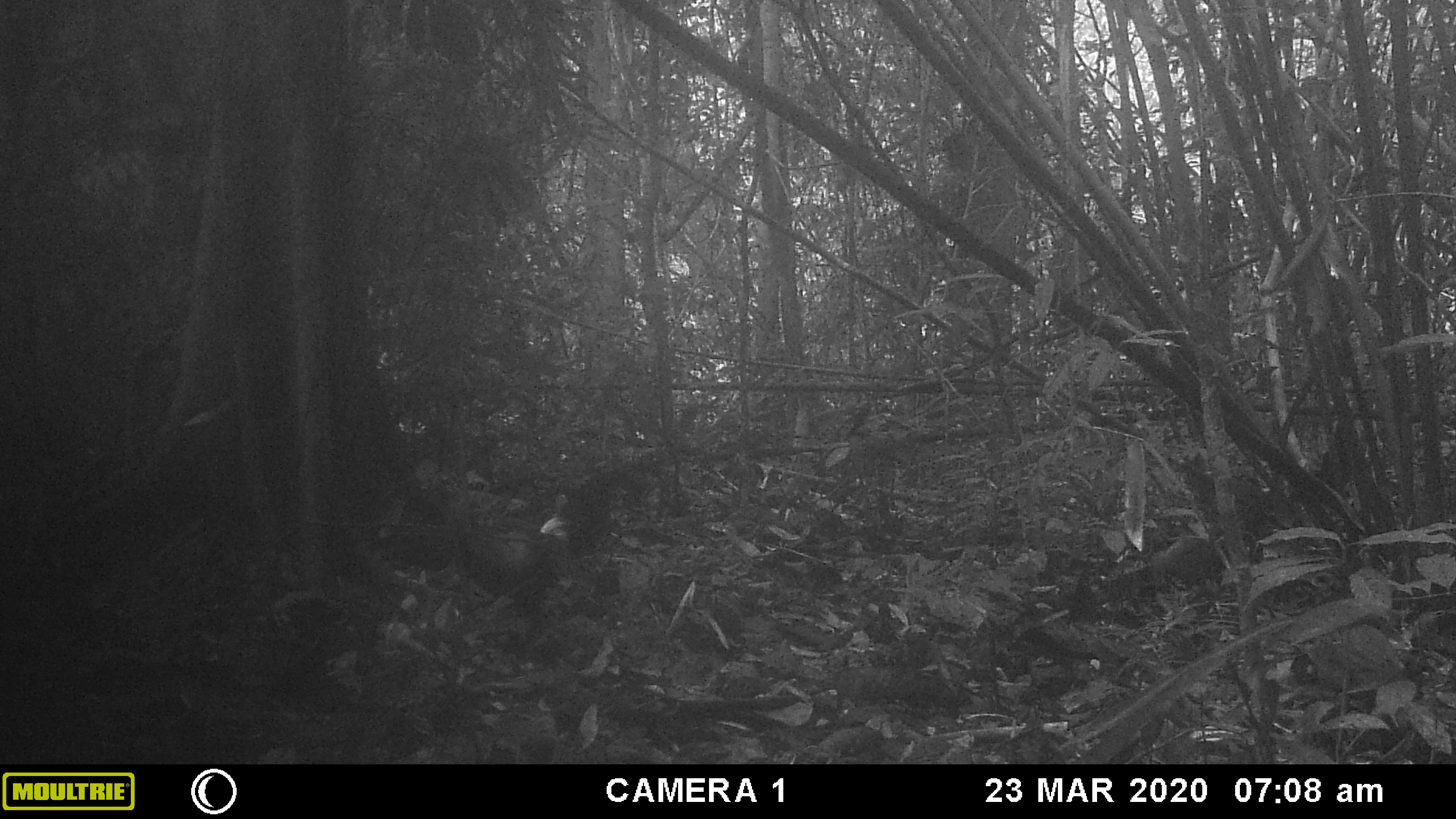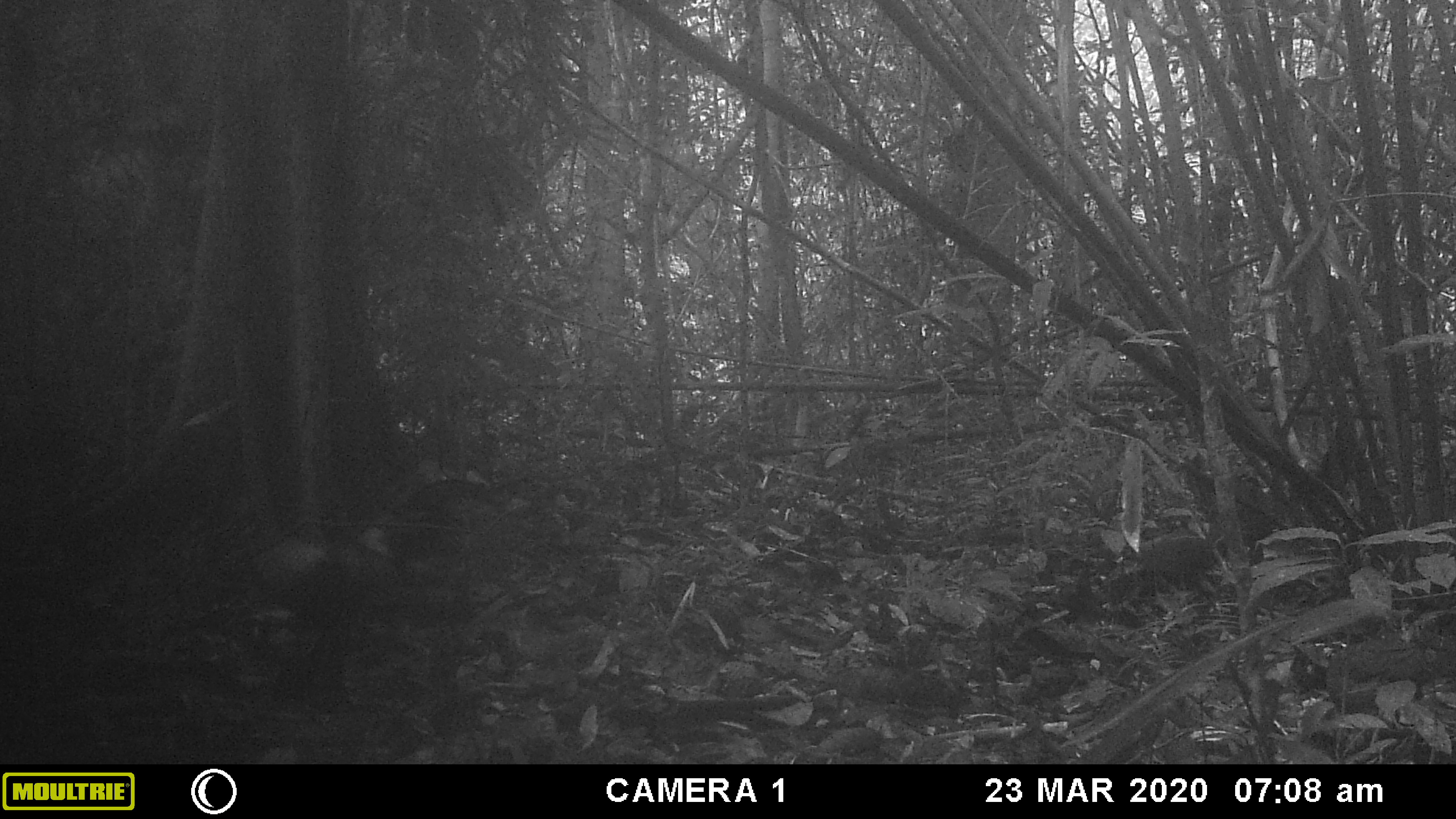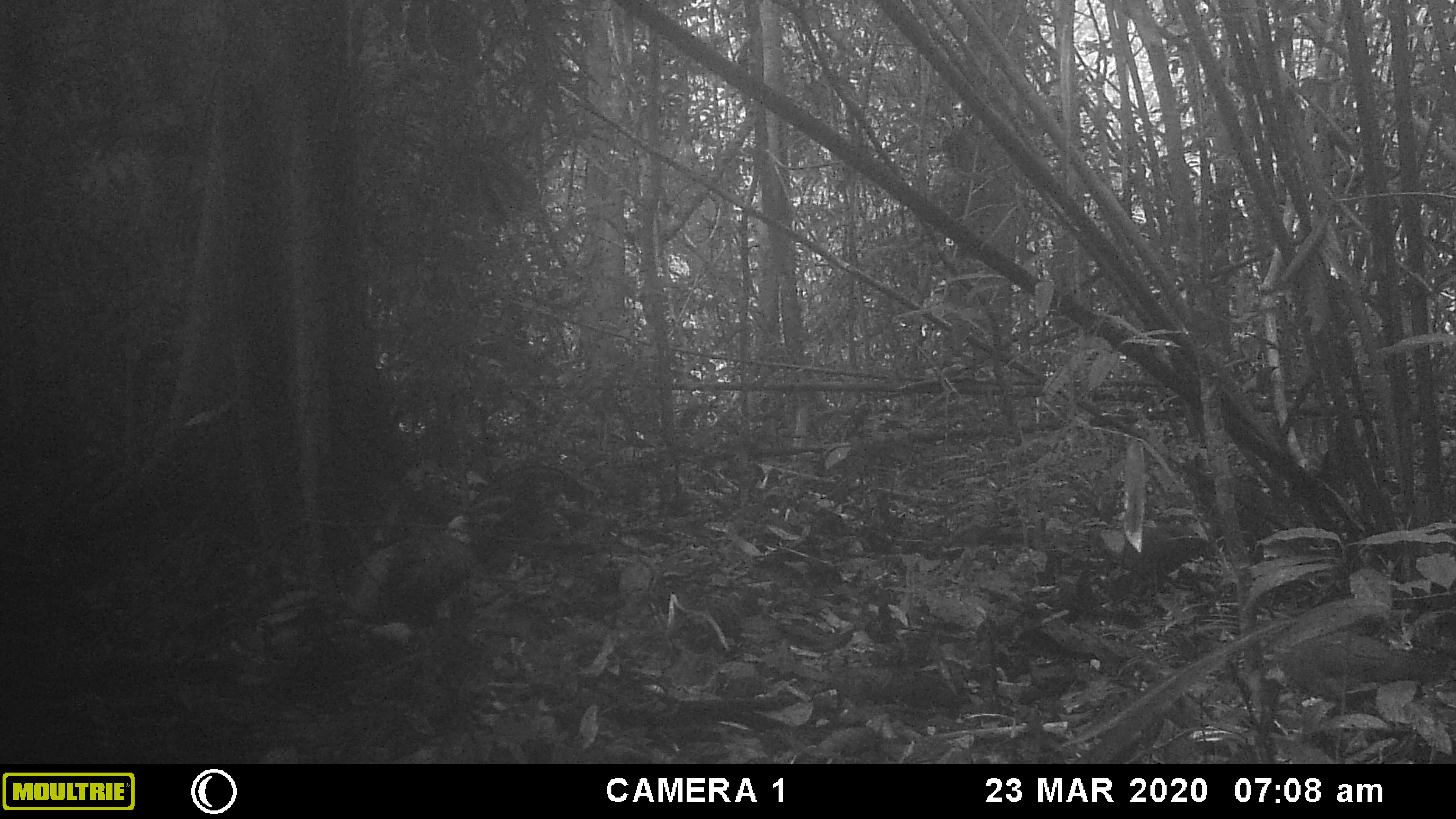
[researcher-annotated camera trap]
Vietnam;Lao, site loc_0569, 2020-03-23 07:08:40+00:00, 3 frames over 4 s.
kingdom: Animalia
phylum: Chordata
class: Aves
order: Galliformes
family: Phasianidae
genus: Gallus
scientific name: Gallus gallus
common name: red junglefowl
Red junglefowl (Gallus gallus). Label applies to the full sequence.